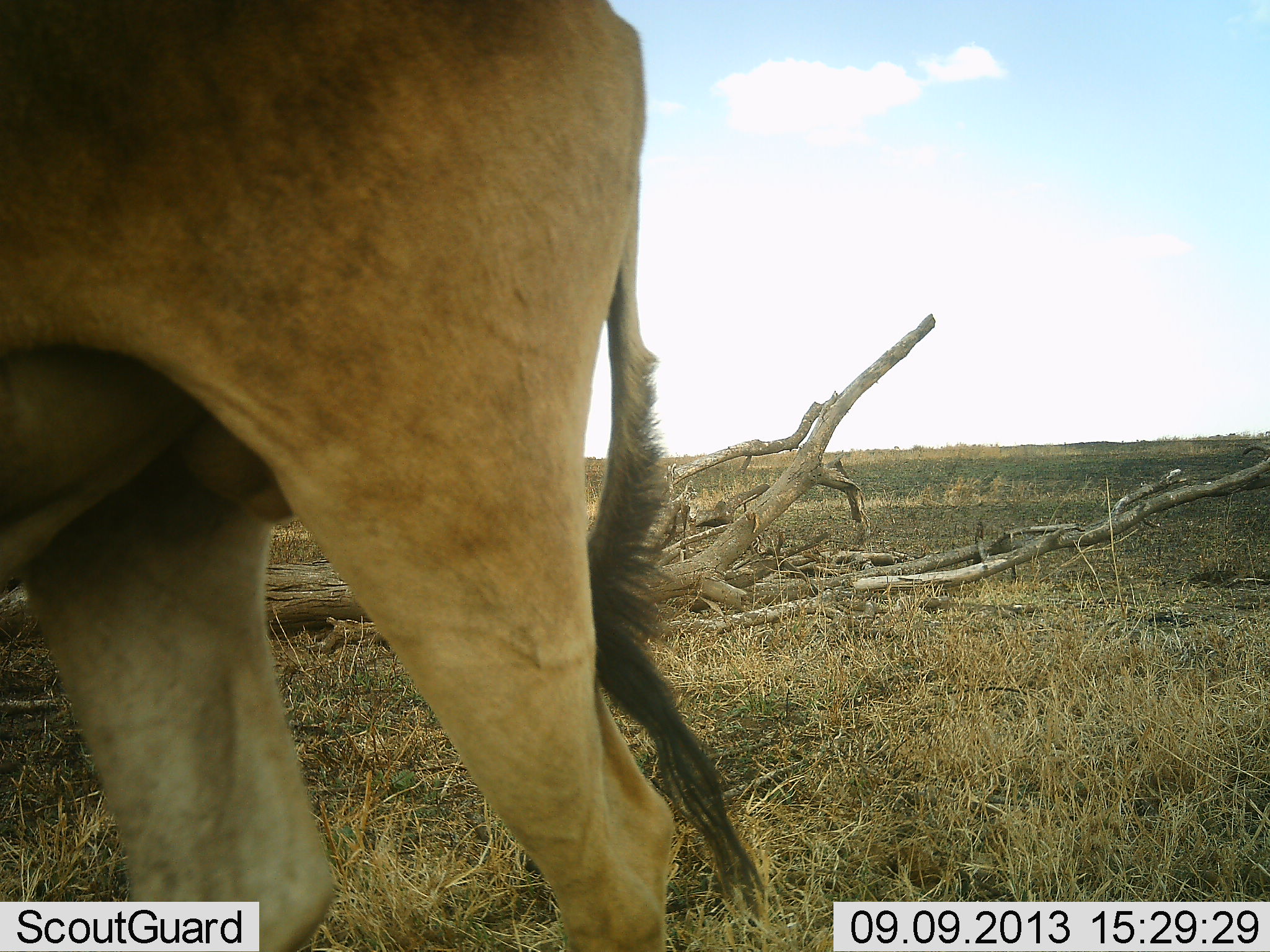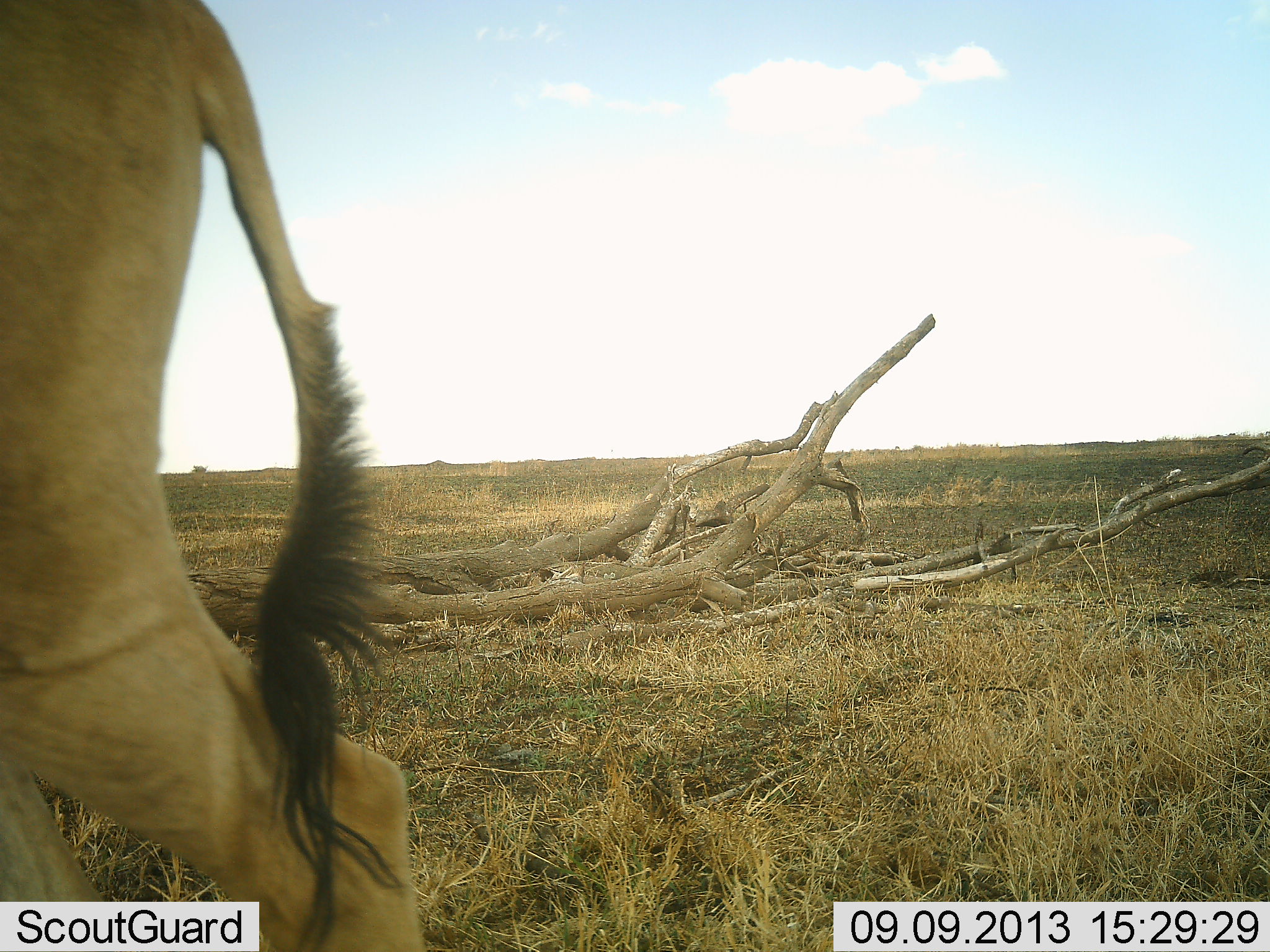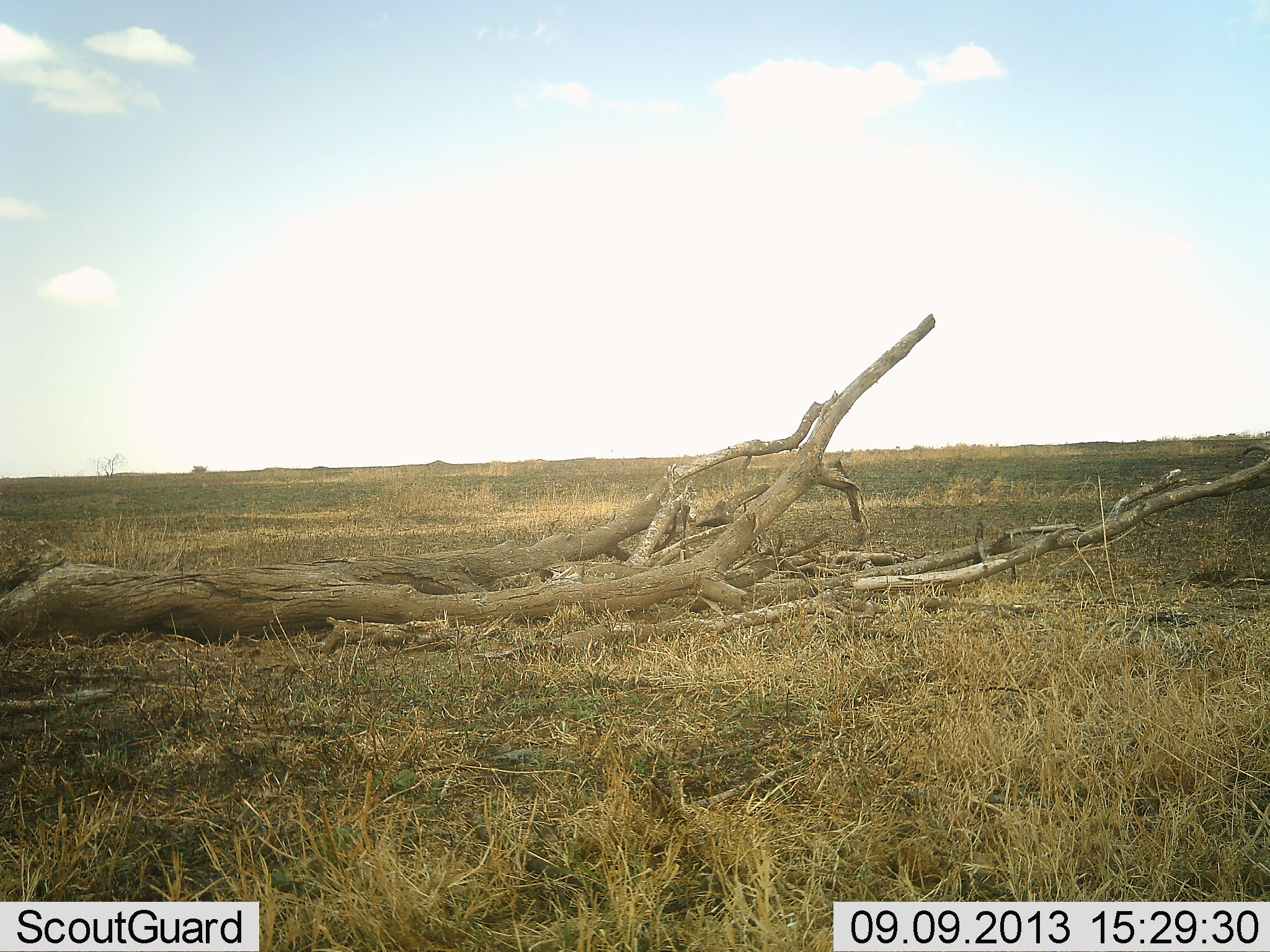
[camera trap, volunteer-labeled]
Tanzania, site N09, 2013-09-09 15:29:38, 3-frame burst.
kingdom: Animalia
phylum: Chordata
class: Mammalia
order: Artiodactyla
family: Bovidae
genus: Alcelaphus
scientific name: Alcelaphus buselaphus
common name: hartebeest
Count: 1.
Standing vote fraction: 25%.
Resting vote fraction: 0%.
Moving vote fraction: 75%.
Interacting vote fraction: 0%.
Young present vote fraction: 0%.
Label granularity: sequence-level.